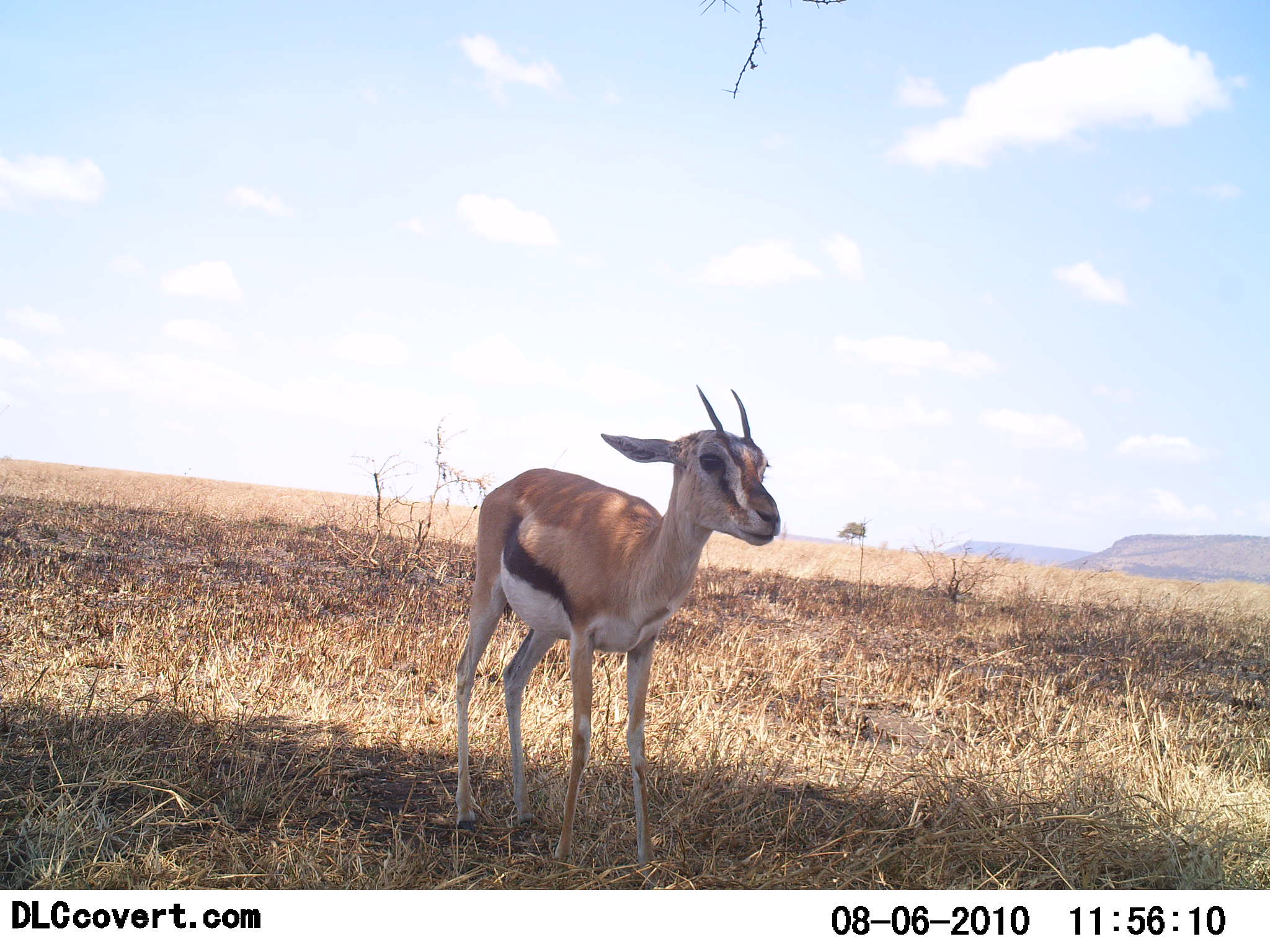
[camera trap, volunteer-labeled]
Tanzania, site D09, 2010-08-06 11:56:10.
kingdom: Animalia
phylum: Chordata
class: Mammalia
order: Artiodactyla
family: Bovidae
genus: Eudorcas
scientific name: Eudorcas thomsonii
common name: thomson's gazelle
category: gazellethomsons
Gazellethomsons (thomson's gazelle) (Eudorcas thomsonii), count 1. Behavior (volunteer vote fractions): standing 100%, resting 8%, moving 0%, interacting 0%. Young present (vote fraction): 25%. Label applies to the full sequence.